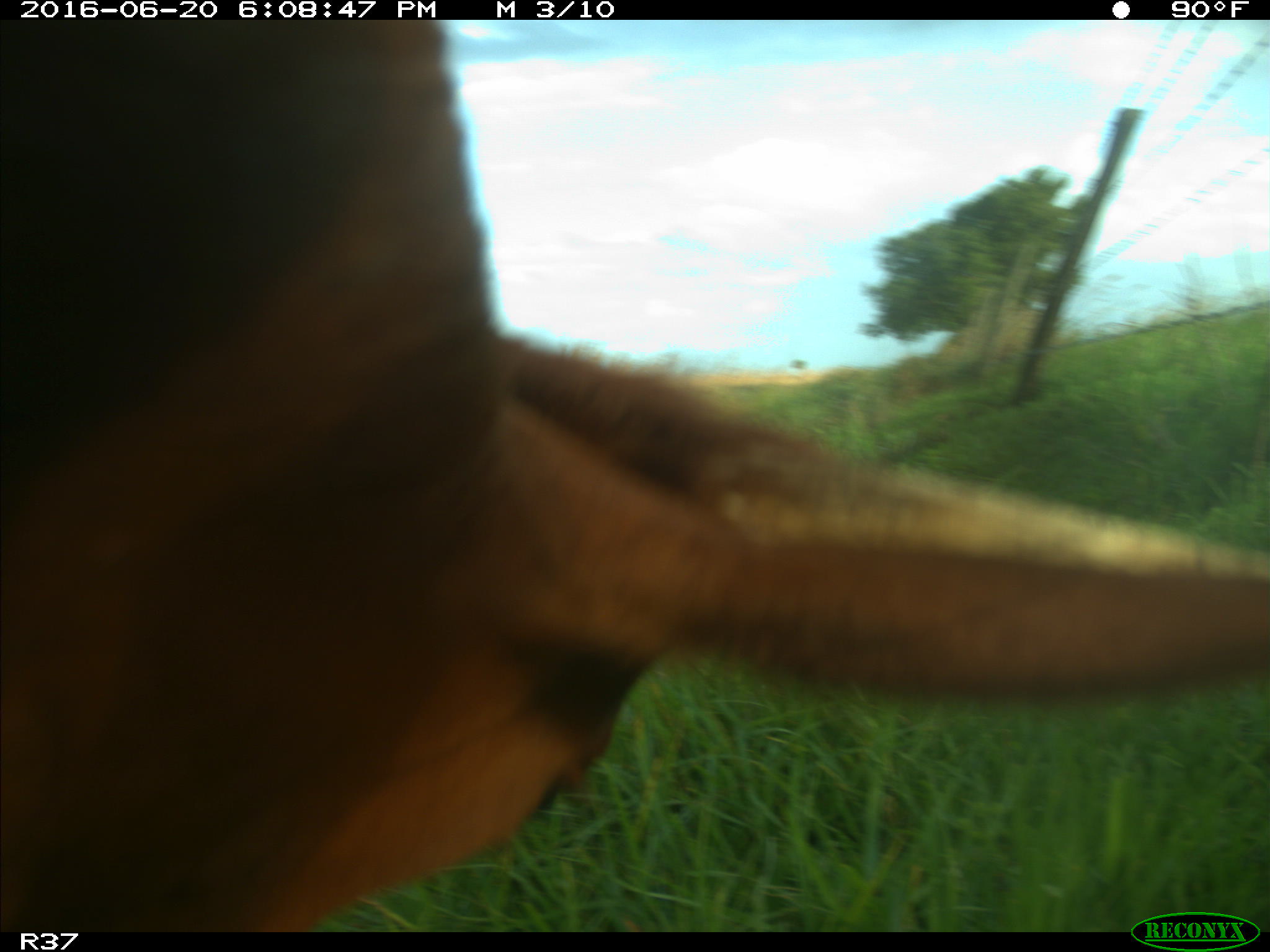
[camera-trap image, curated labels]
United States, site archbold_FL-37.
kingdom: Animalia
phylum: Chordata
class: Mammalia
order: Artiodactyla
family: Bovidae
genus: Bos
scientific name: Bos taurus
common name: domestic cow